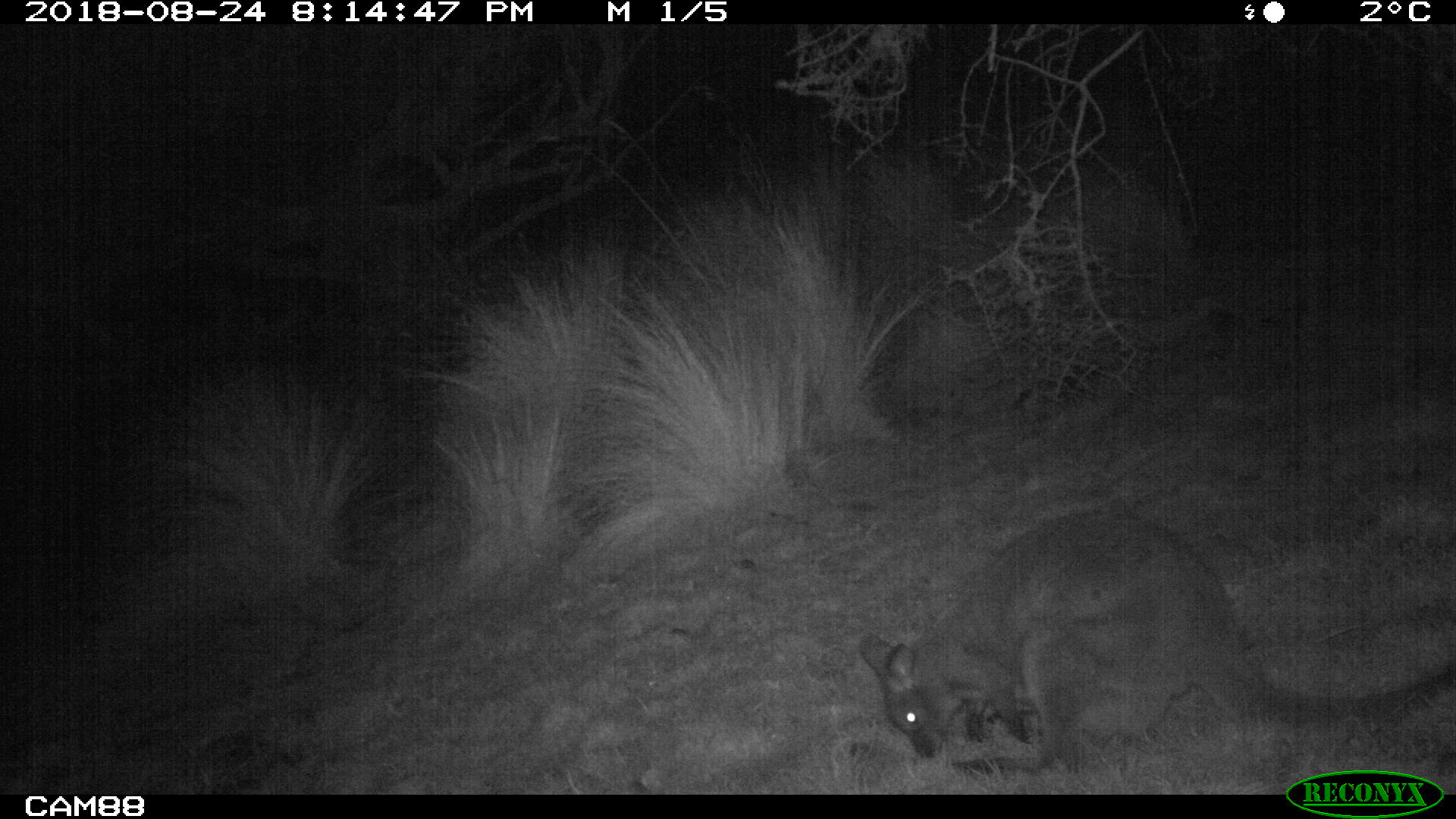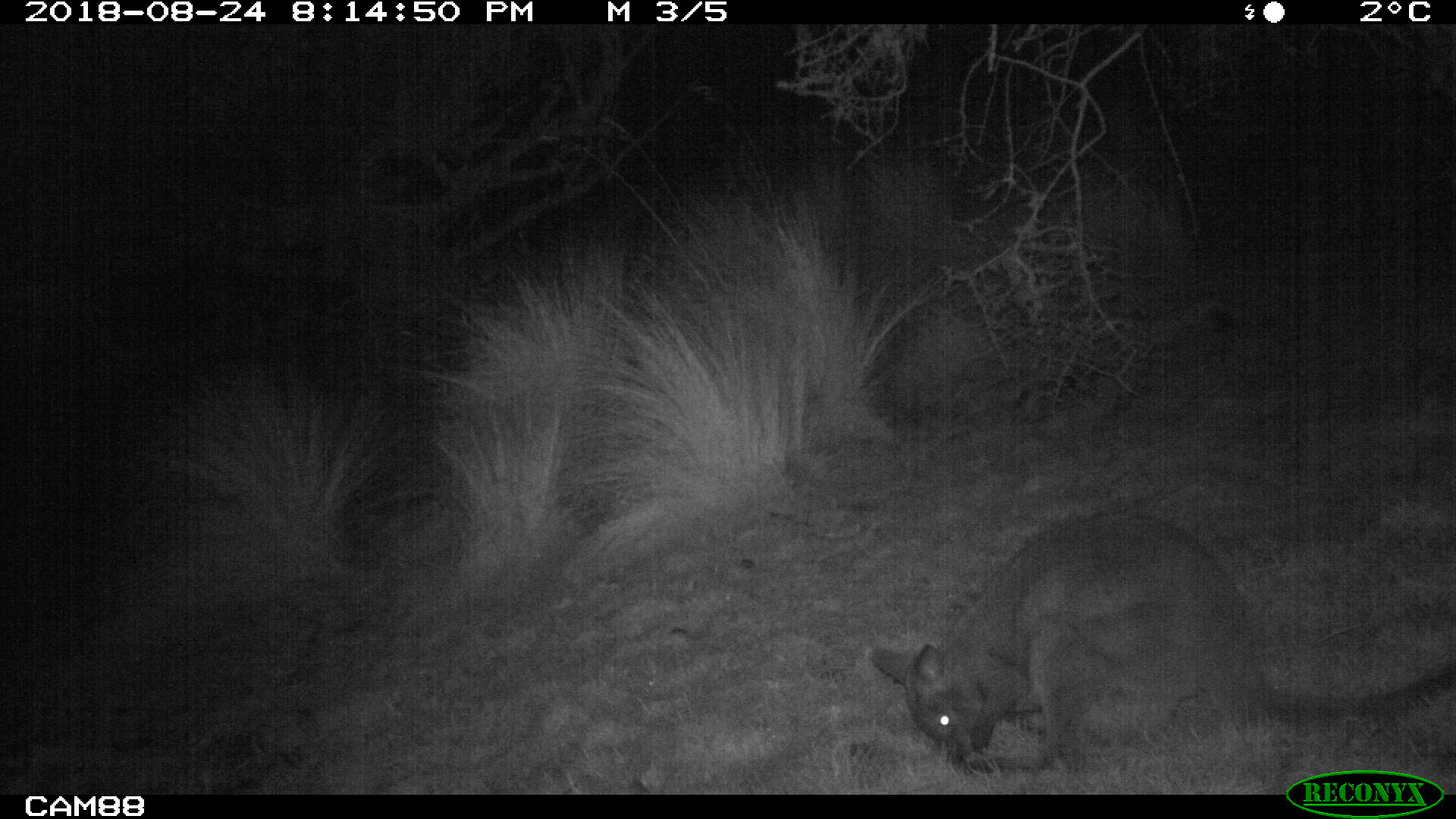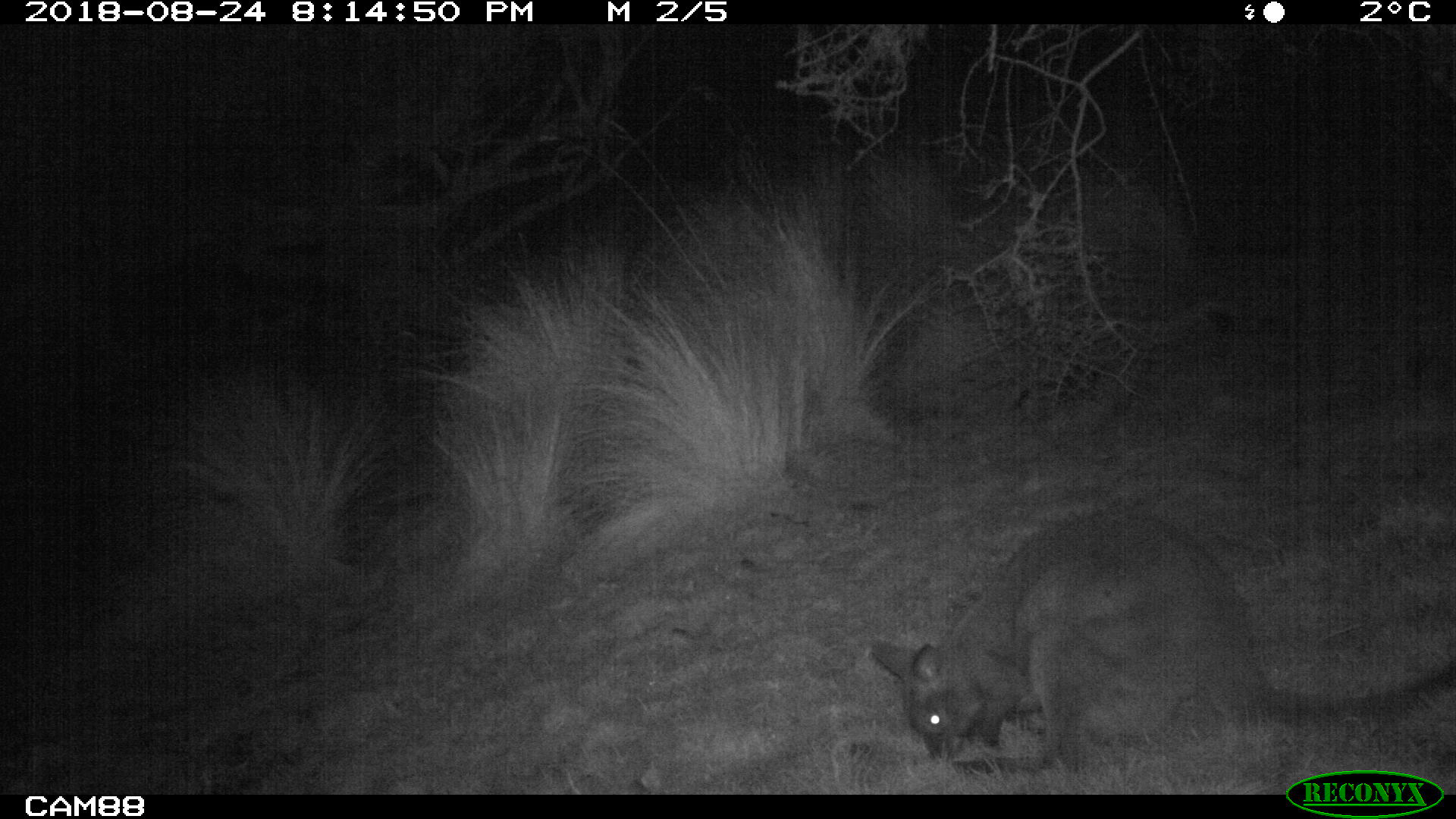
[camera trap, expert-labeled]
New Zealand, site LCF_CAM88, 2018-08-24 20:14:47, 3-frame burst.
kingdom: Animalia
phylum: Chordata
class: Mammalia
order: Diprotodontia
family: Macropodidae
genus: Notamacropus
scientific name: Notamacropus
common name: wallaby